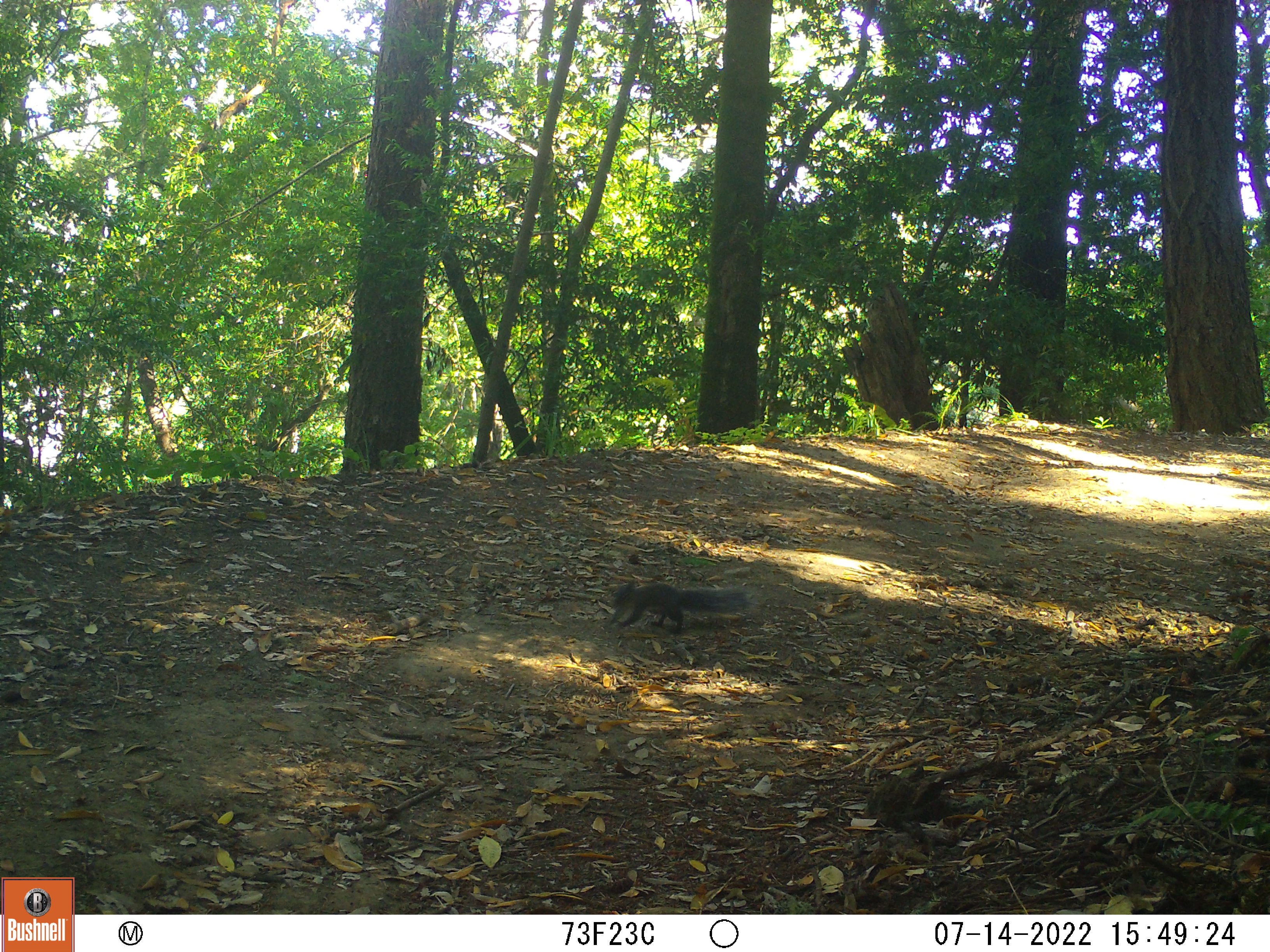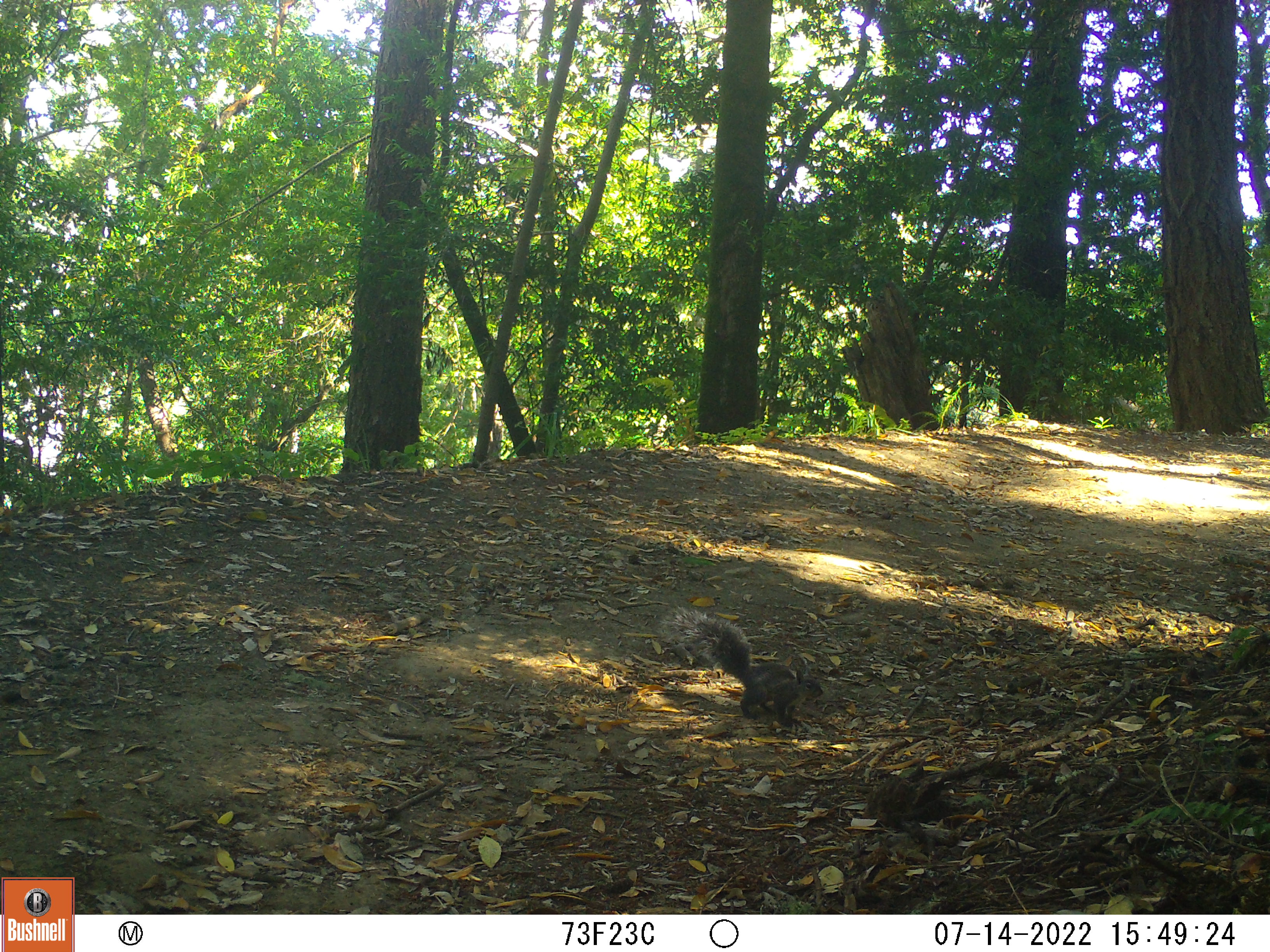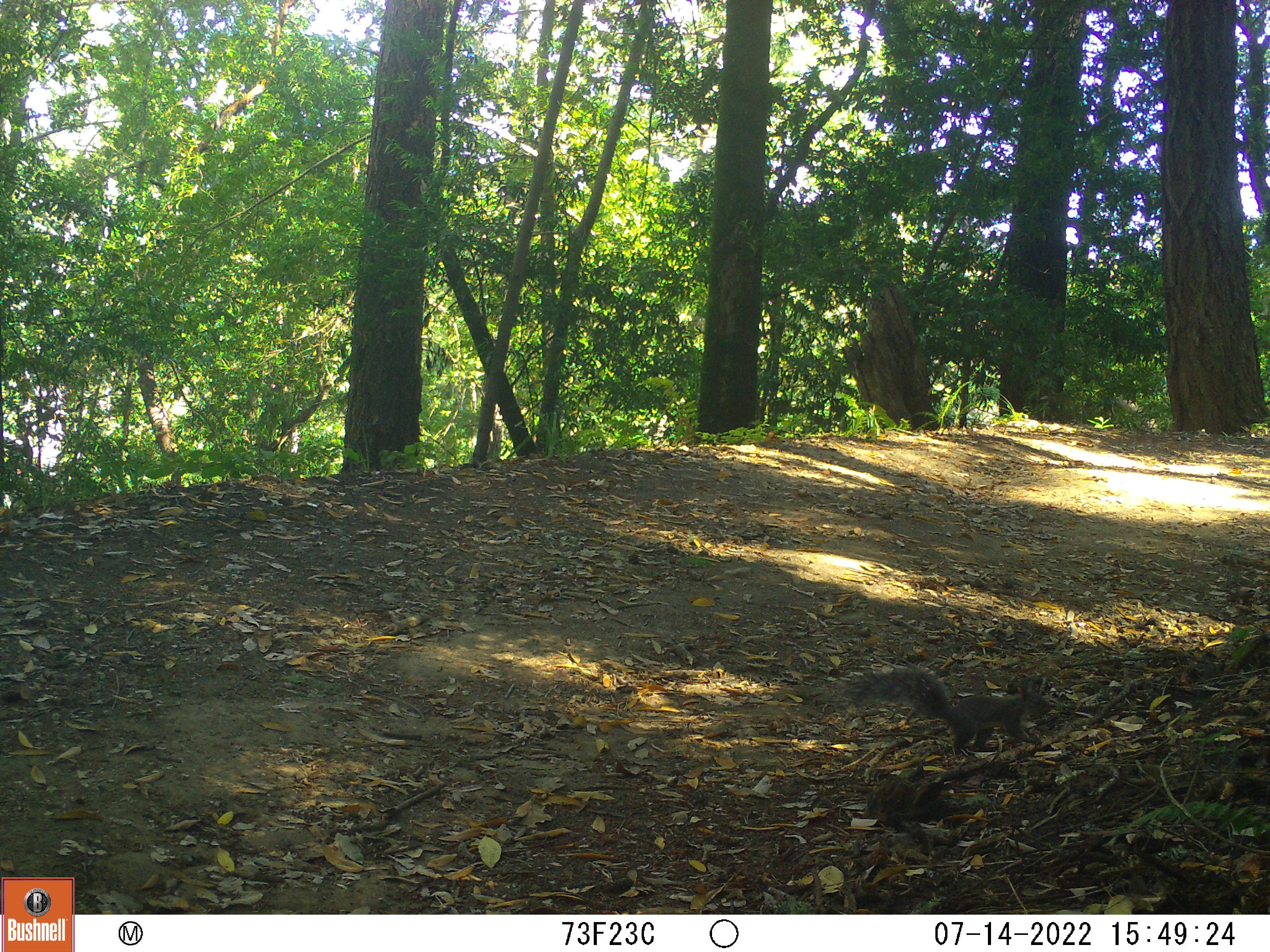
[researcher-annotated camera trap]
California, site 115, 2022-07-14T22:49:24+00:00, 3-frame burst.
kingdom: Animalia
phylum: Chordata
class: Mammalia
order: Rodentia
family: Sciuridae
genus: Sciurus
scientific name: Sciurus griseus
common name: western gray squirrel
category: western grey squirrel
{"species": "western grey squirrel (western gray squirrel) (Sciurus griseus)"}